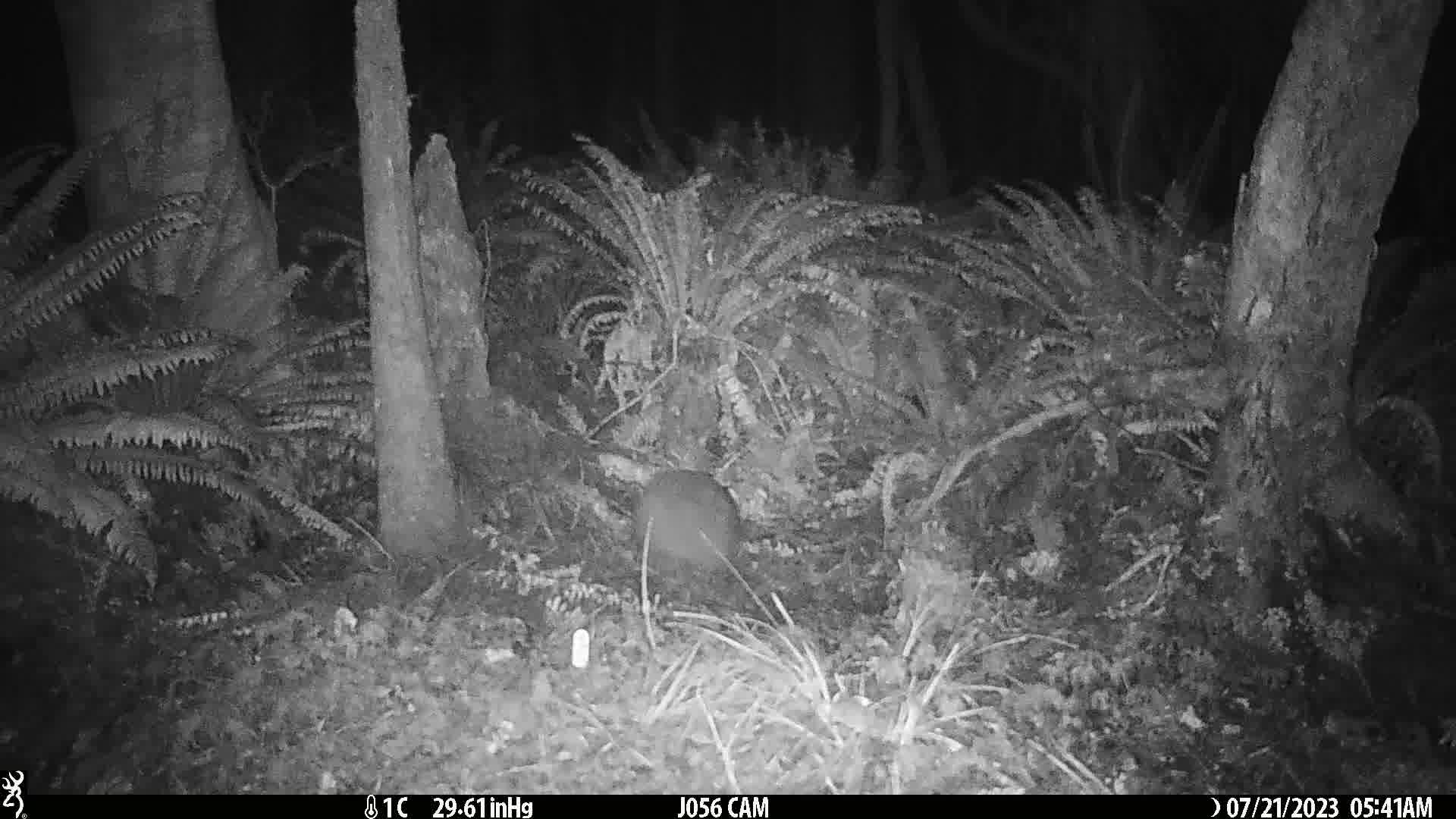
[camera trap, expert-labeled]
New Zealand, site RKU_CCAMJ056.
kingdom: Animalia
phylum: Chordata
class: Aves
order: Apterygiformes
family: Apterygidae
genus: Apteryx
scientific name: Apteryx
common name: kiwi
Kiwi (Apteryx).